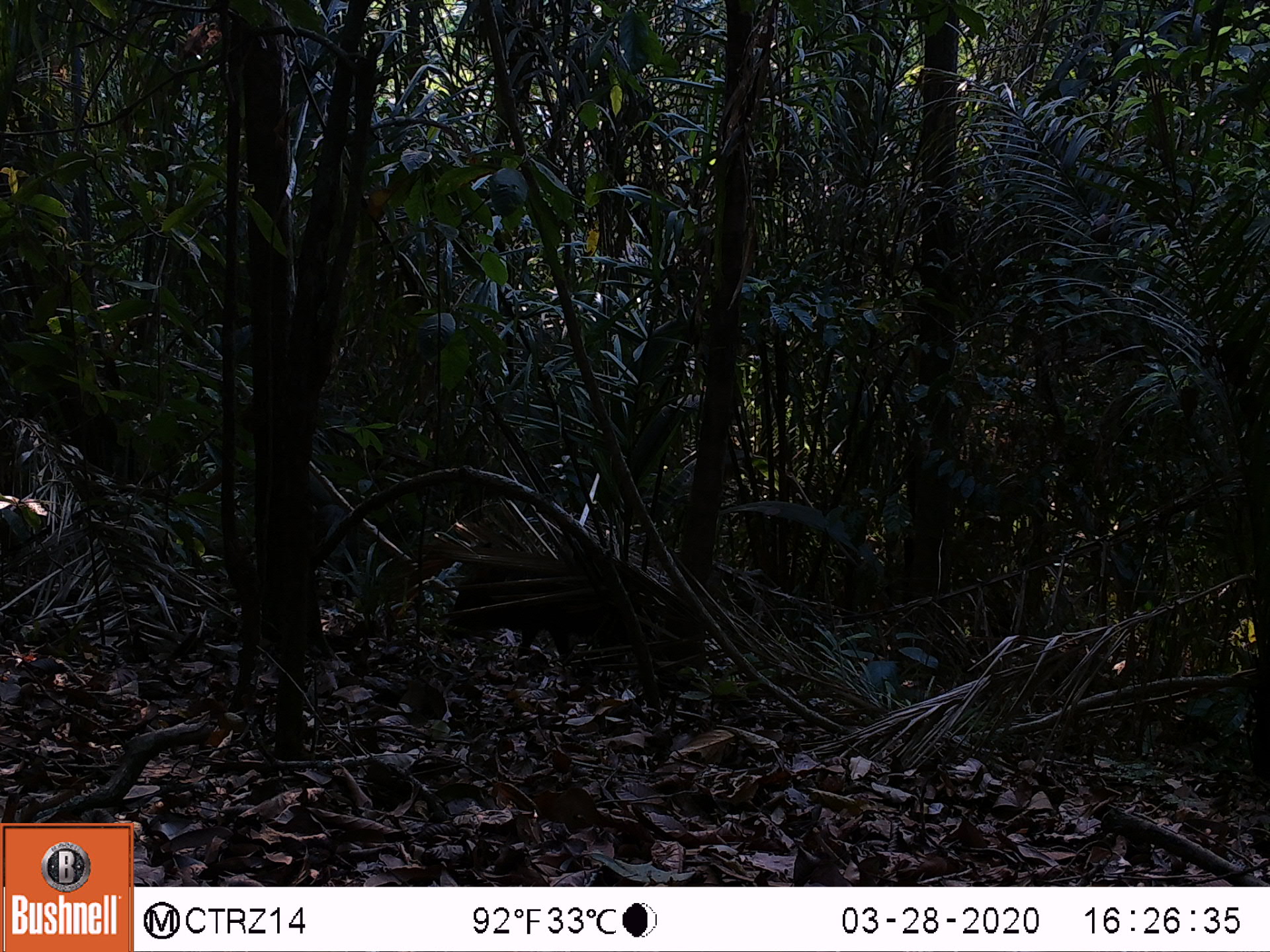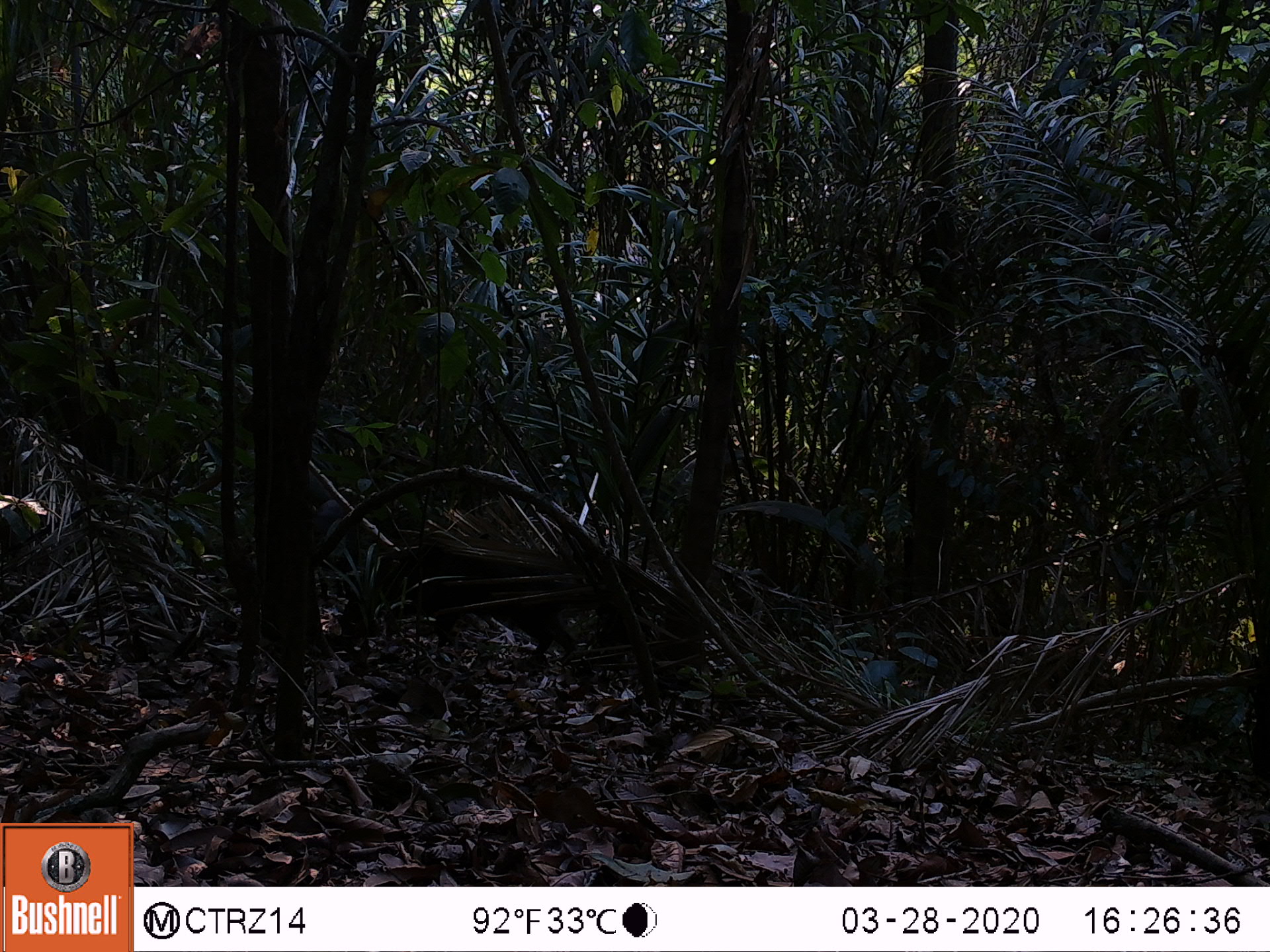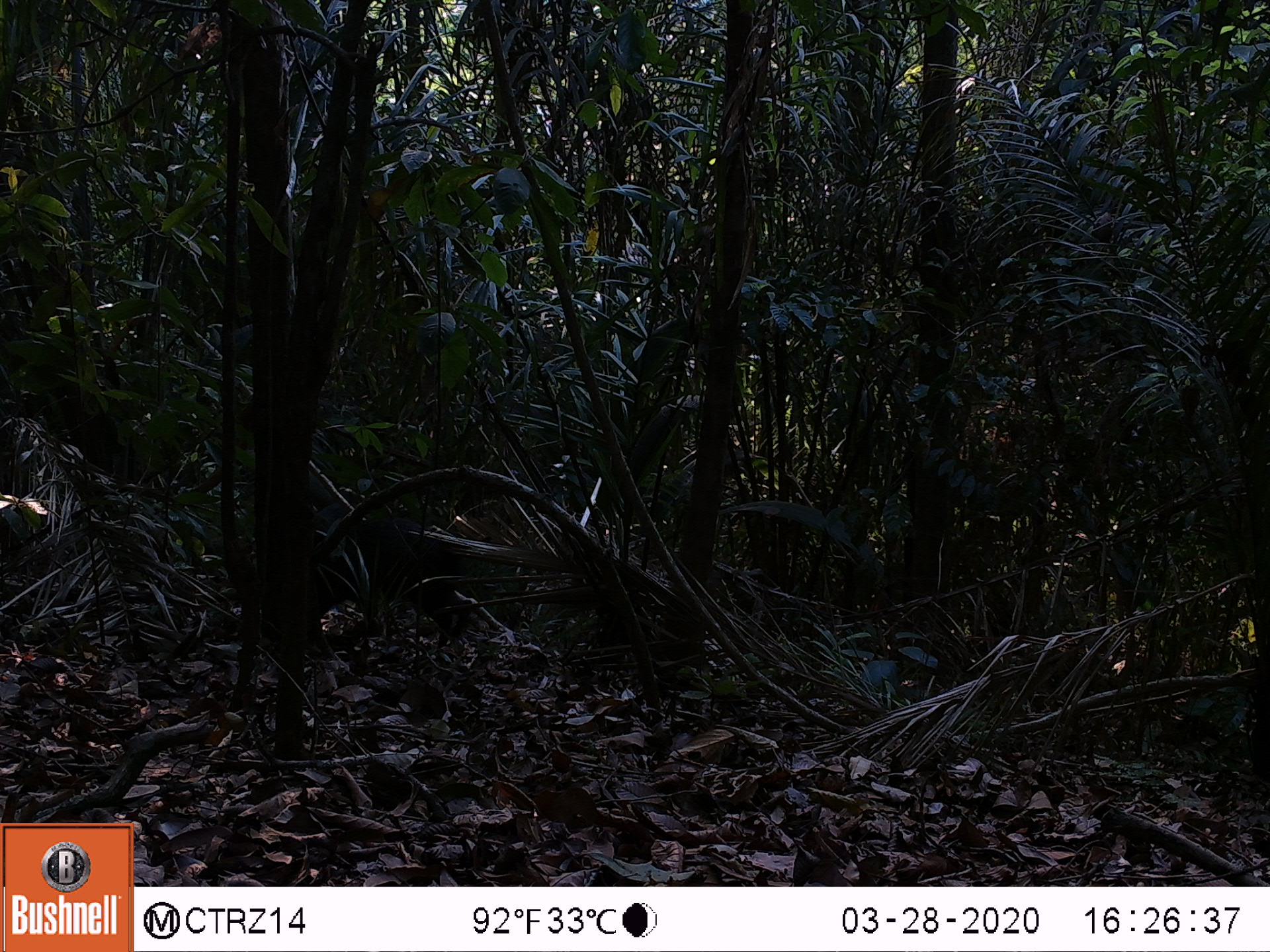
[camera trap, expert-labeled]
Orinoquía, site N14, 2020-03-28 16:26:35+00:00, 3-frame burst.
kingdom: Animalia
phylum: Chordata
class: Mammalia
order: Artiodactyla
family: Tayassuidae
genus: Pecari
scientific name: Pecari tajacu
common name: collared peccary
Collared peccary (Pecari tajacu).